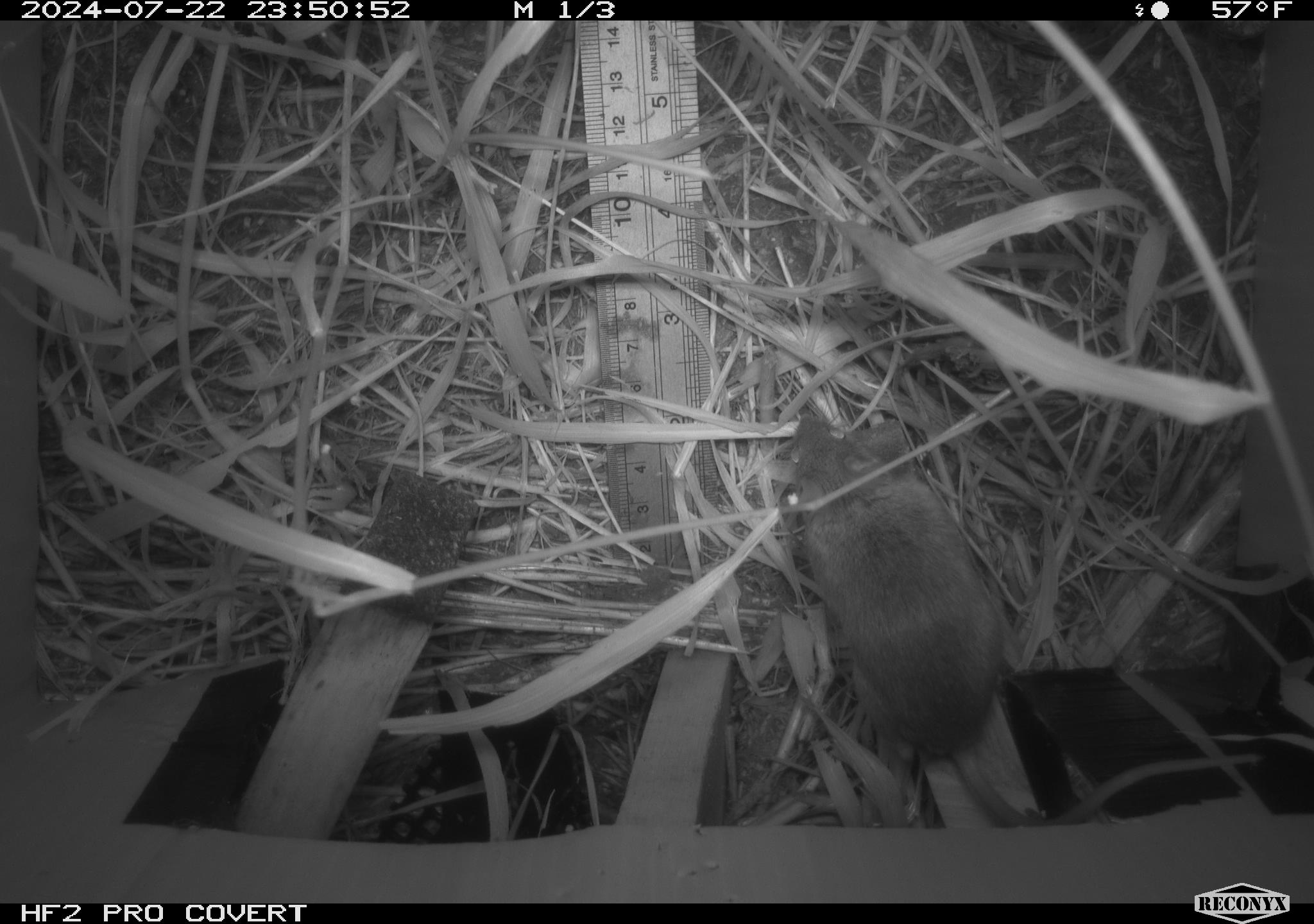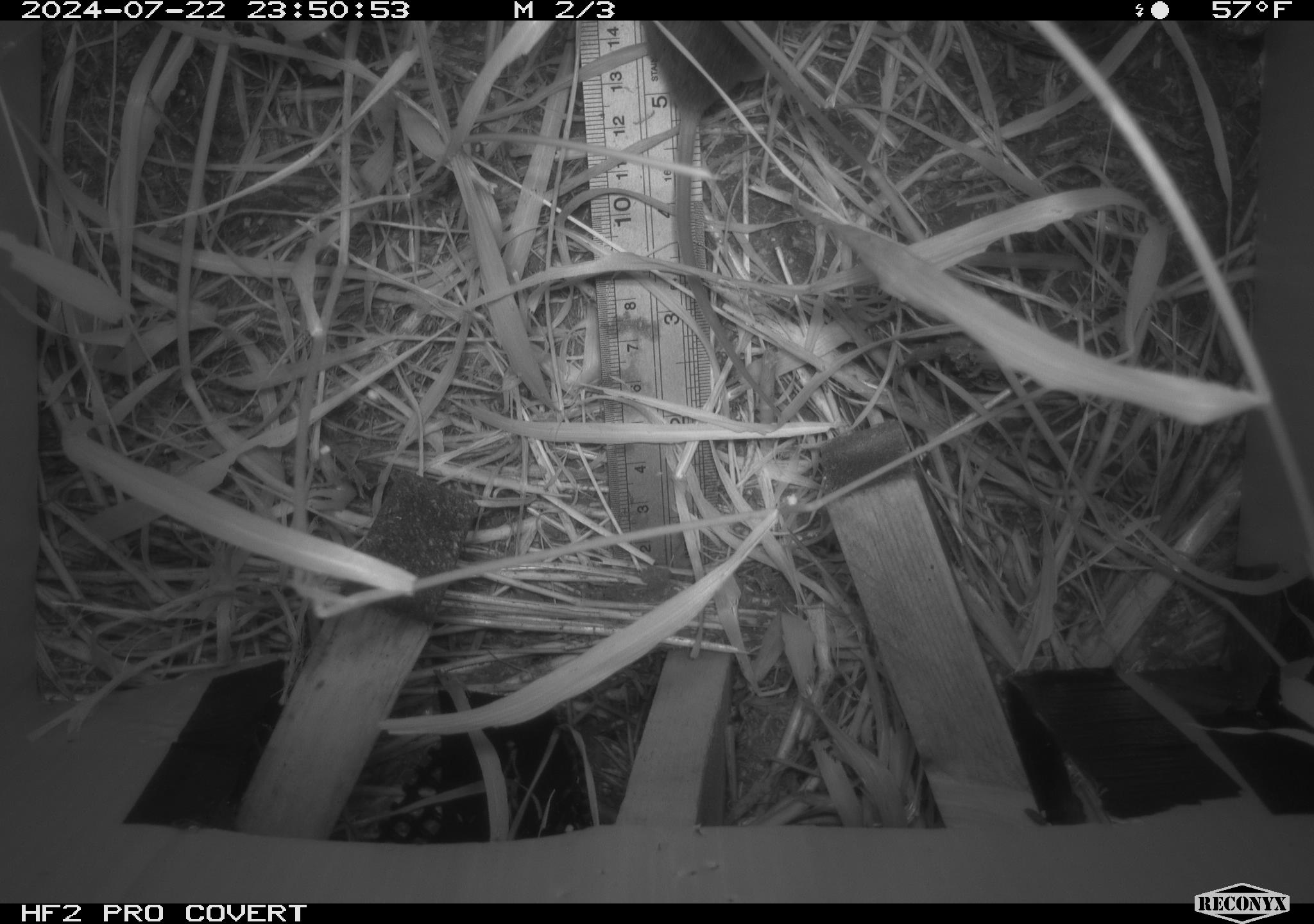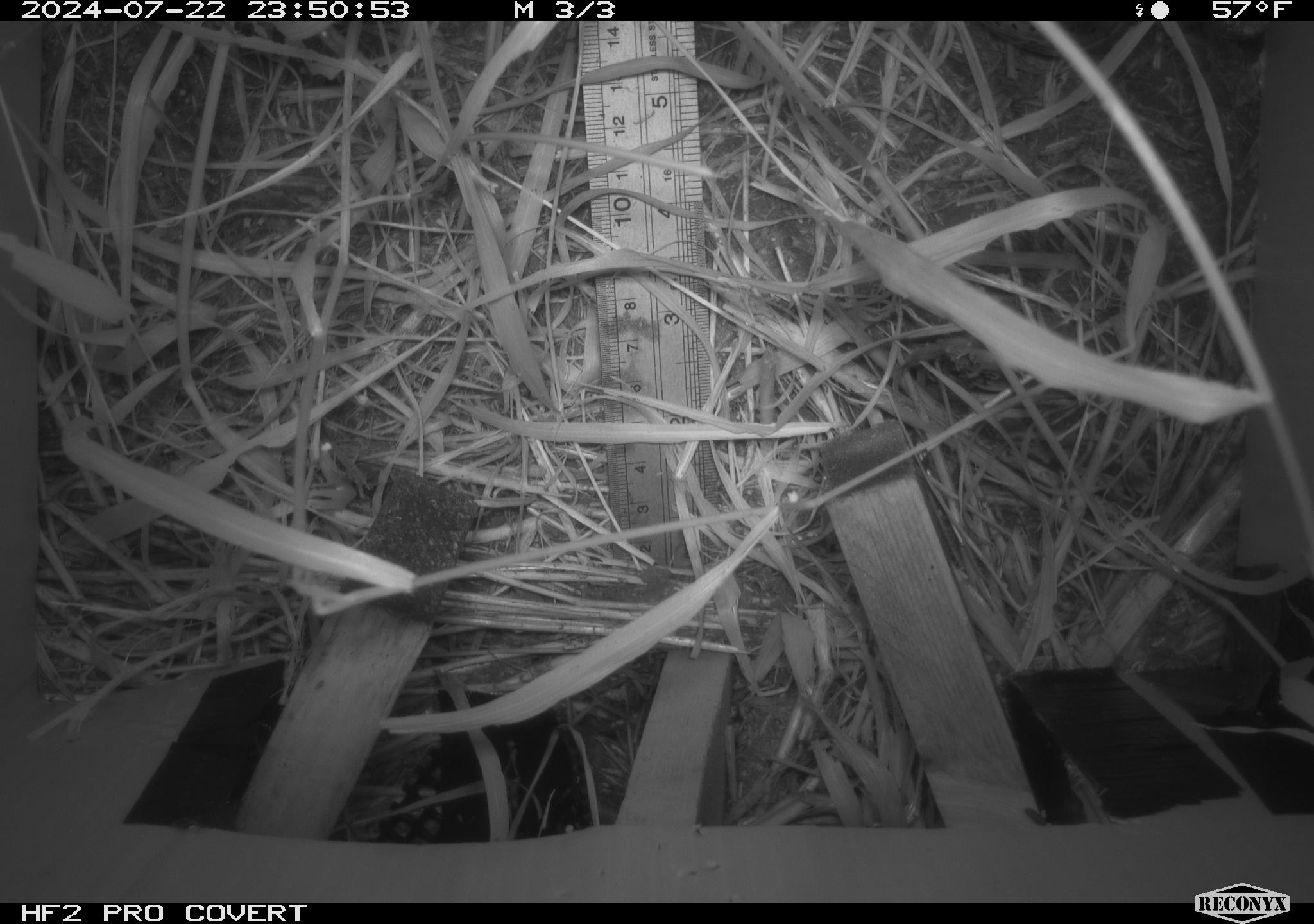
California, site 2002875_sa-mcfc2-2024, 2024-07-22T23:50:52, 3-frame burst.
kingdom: Animalia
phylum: Chordata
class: Mammalia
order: Rodentia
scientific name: Rodentia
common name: rodent